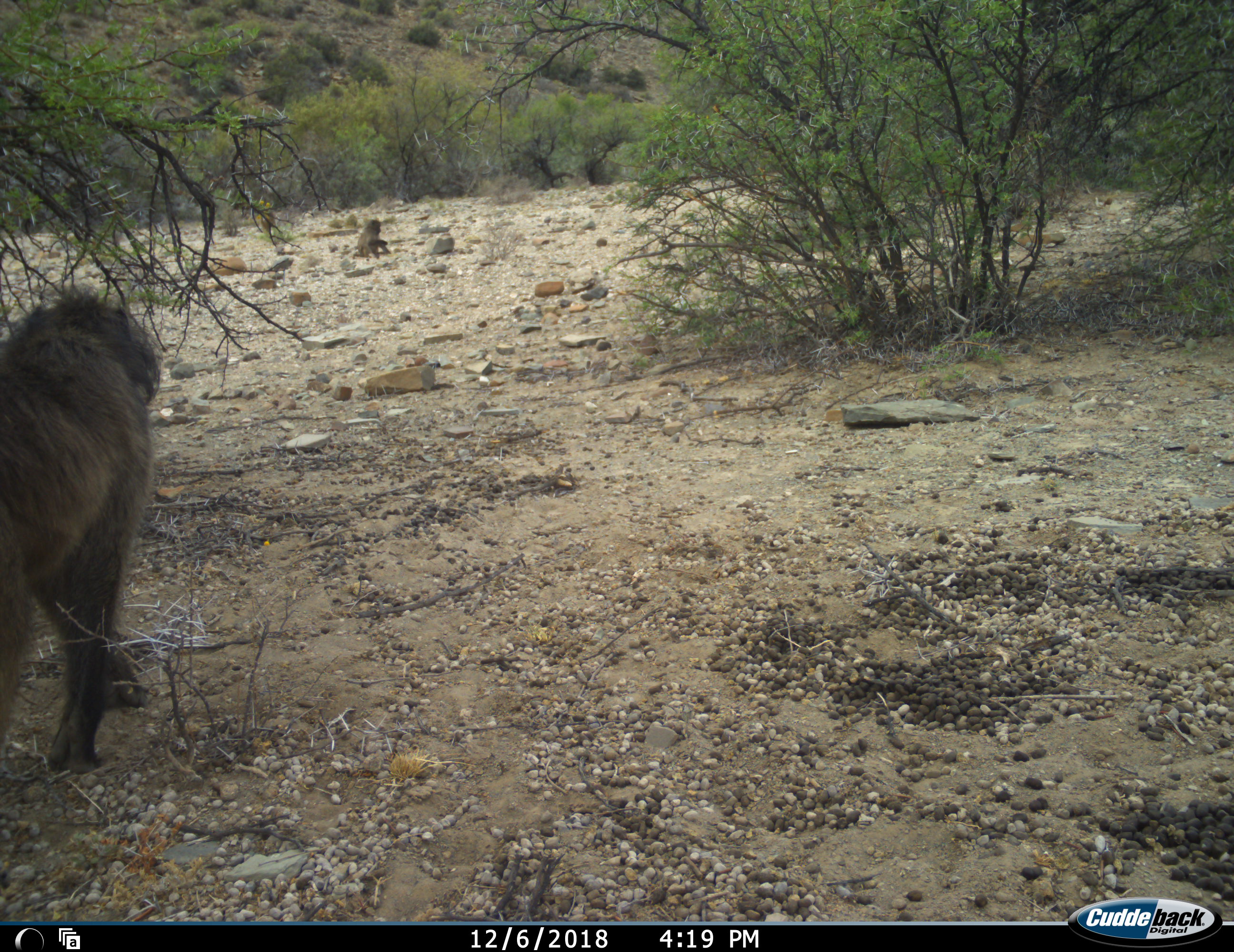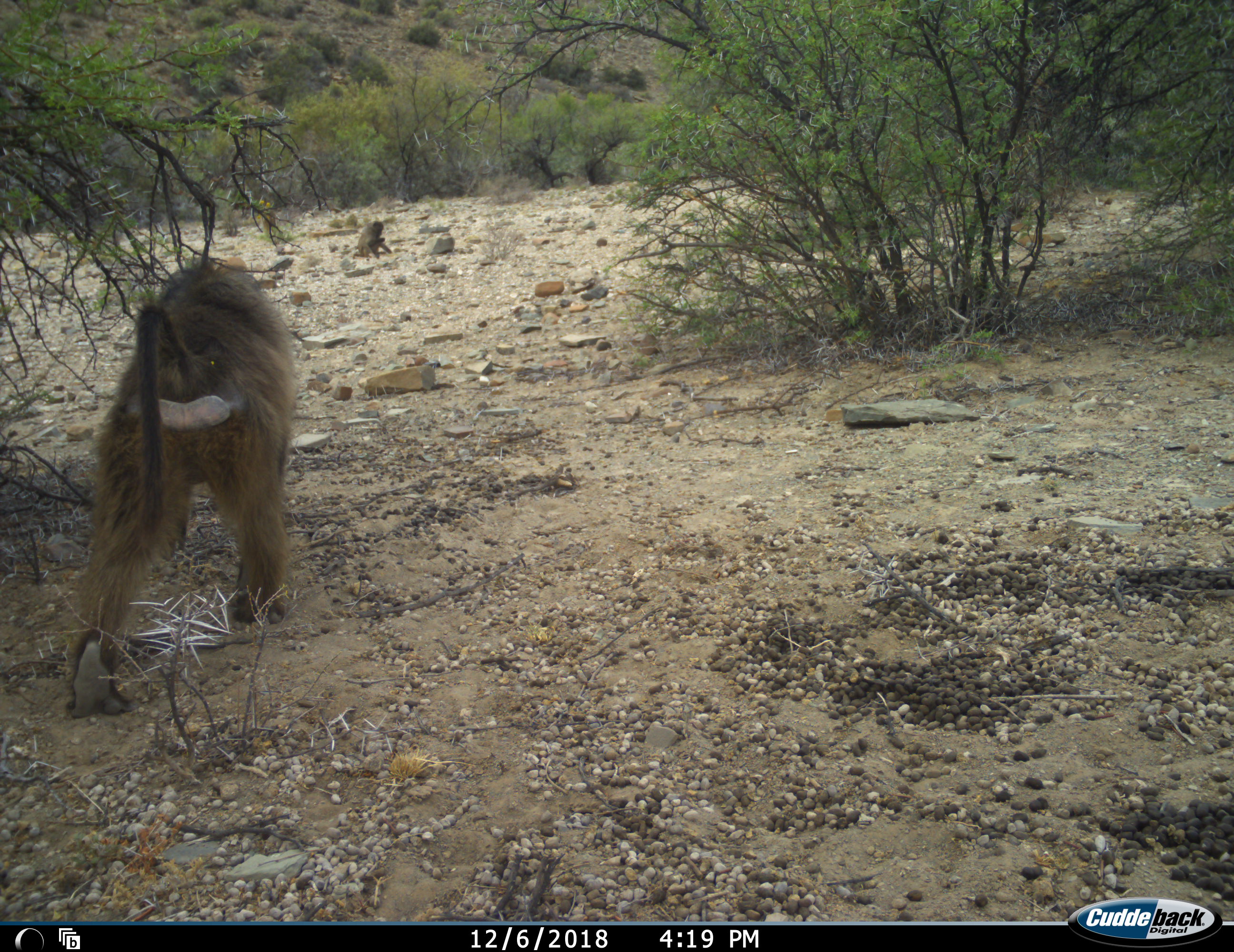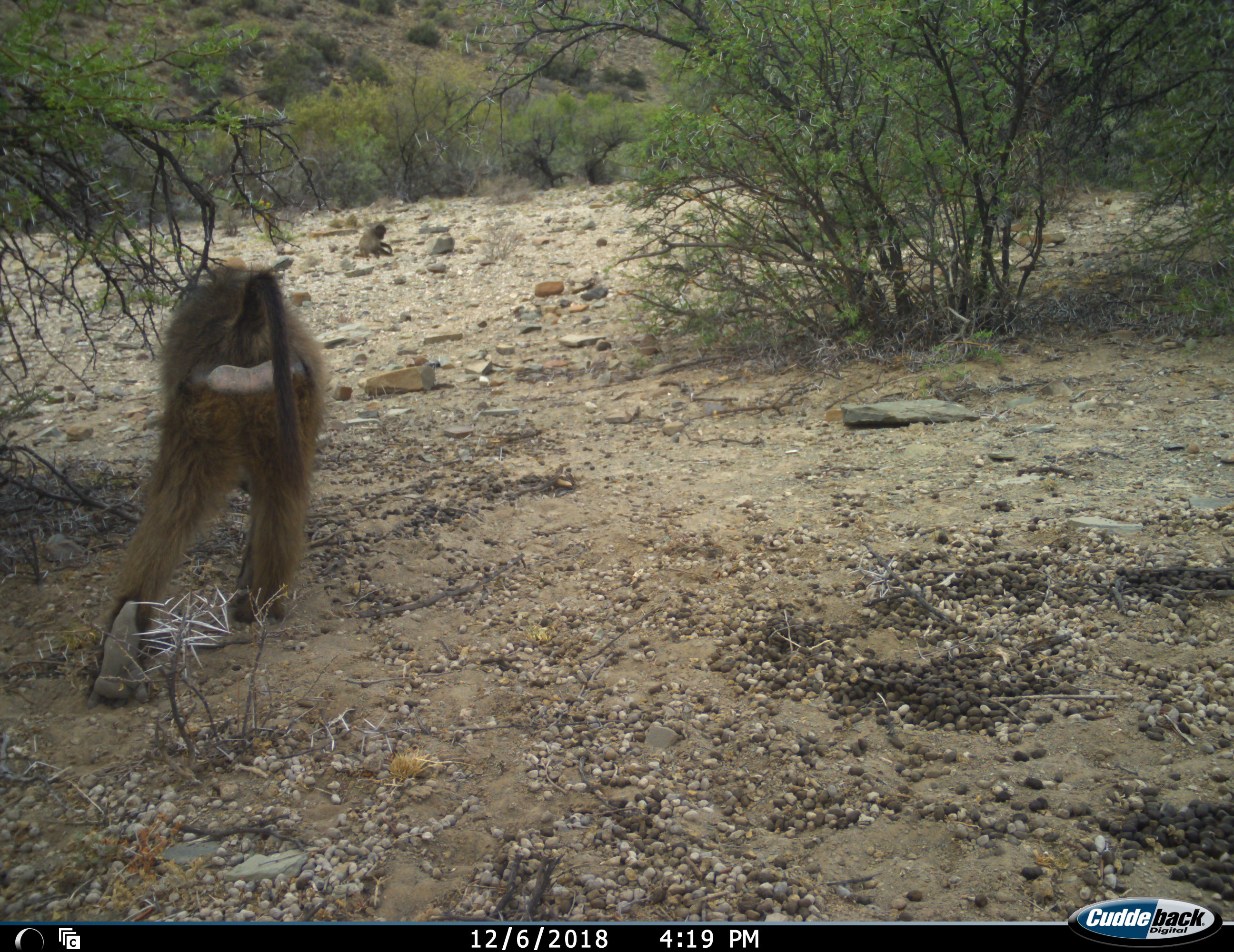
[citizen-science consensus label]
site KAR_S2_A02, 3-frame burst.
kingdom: Animalia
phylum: Chordata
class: Mammalia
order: Primates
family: Cercopithecidae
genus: Papio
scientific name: Papio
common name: baboon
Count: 3.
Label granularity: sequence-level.